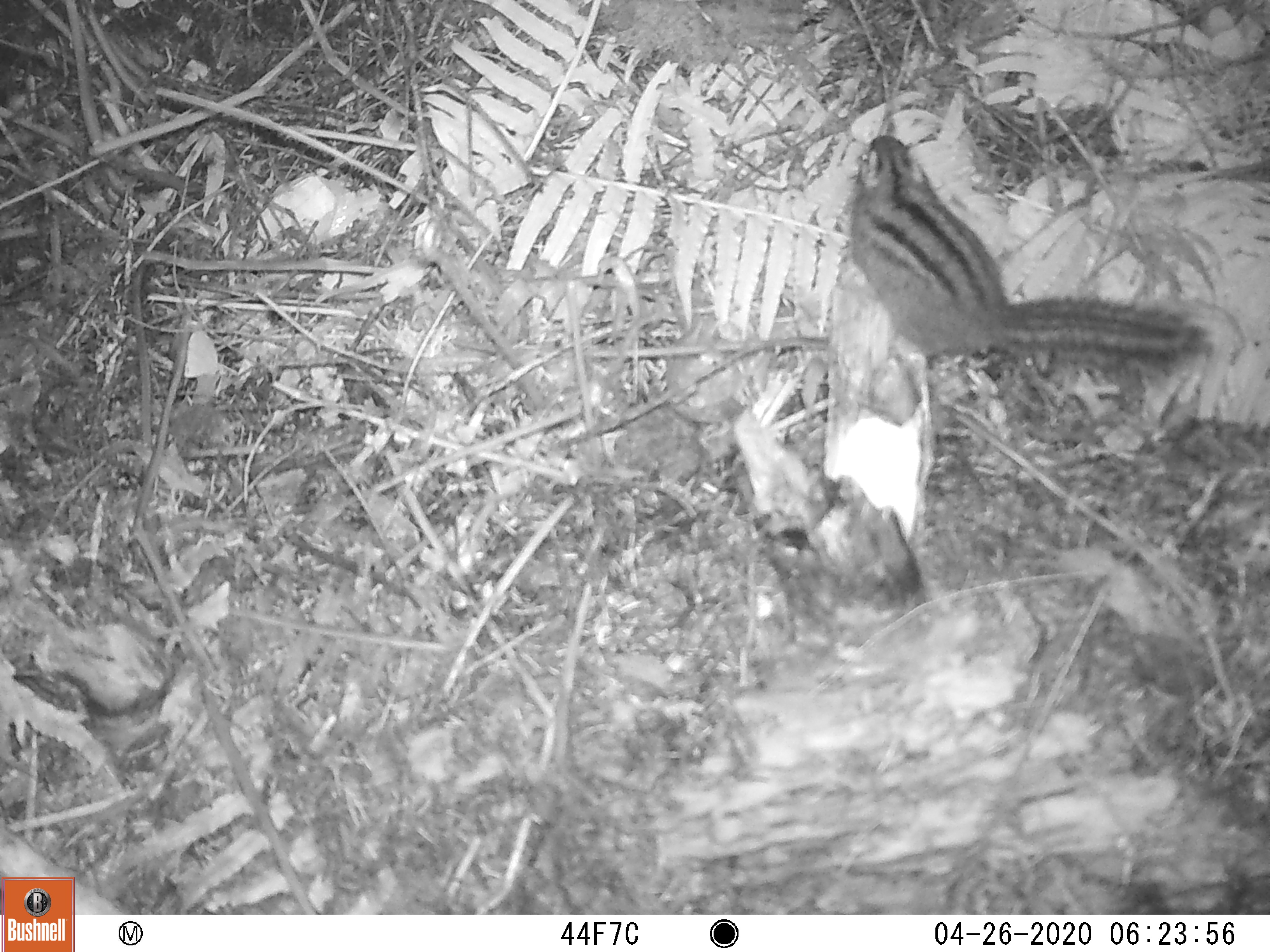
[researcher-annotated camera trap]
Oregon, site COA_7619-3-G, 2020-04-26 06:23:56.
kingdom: Animalia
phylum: Chordata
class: Mammalia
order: Rodentia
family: Sciuridae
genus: Neotamias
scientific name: Neotamias townsendii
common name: townsend's chipmunk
Townsend's chipmunk (Neotamias townsendii).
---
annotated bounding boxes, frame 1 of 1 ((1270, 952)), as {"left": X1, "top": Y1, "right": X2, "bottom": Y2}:
townsend's chipmunk: {"left": 825, "top": 130, "right": 1227, "bottom": 390}